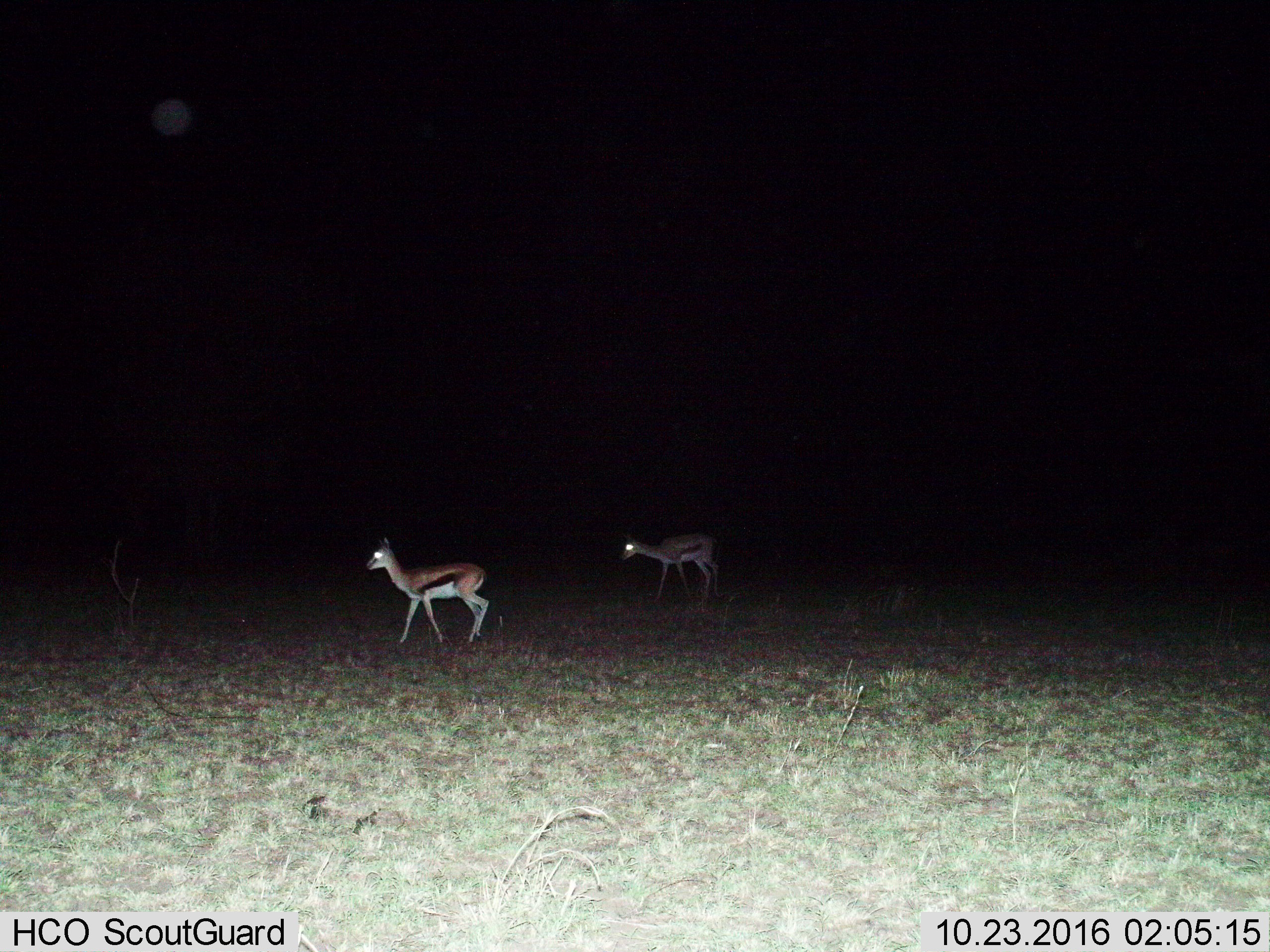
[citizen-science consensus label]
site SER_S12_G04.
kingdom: Animalia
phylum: Chordata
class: Mammalia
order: Artiodactyla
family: Bovidae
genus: Eudorcas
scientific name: Eudorcas thomsonii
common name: thomson's gazelle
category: gazellethomsons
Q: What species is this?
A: Gazellethomsons (thomson's gazelle) (Eudorcas thomsonii).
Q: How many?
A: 2.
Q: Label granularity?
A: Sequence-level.